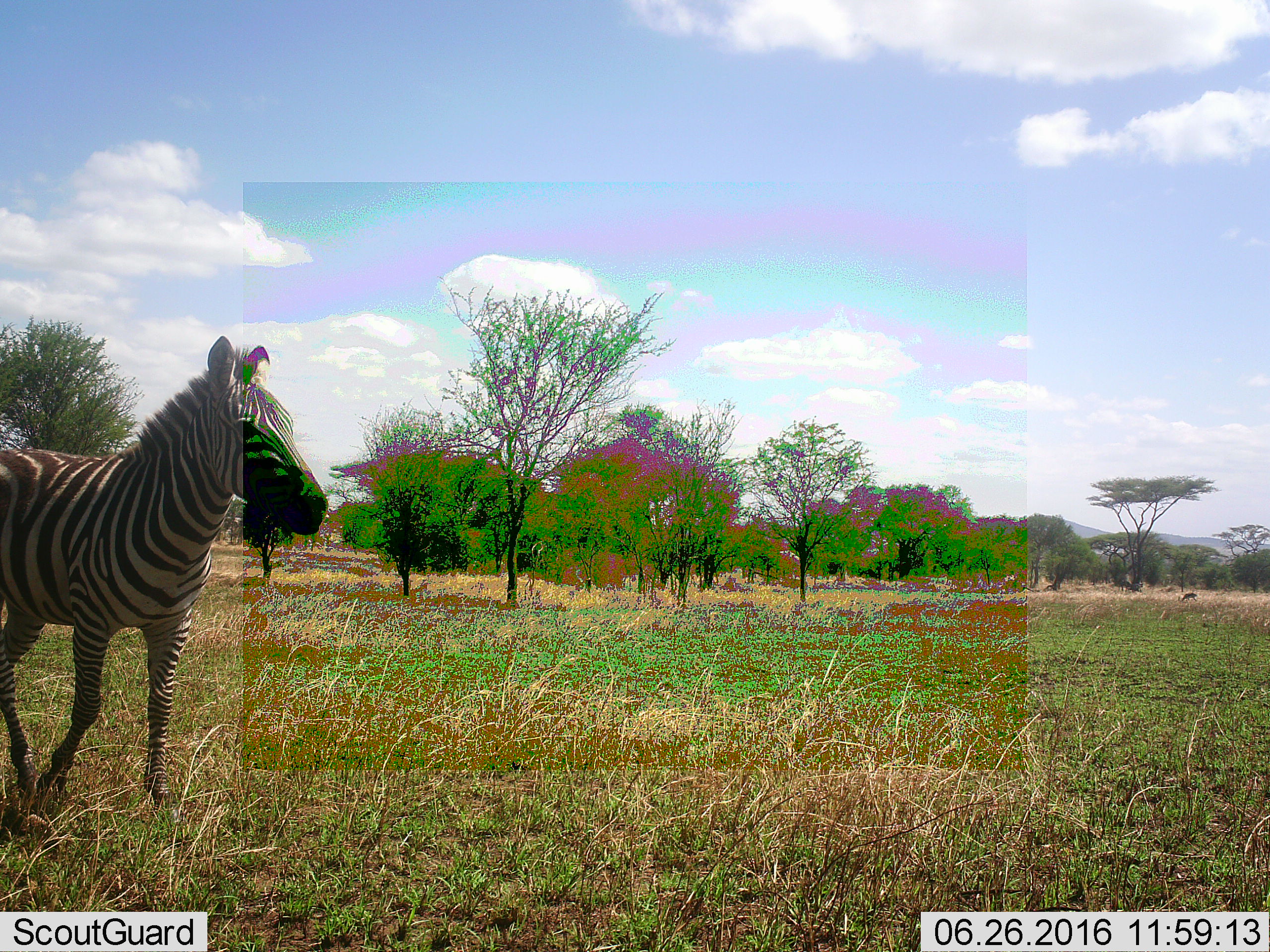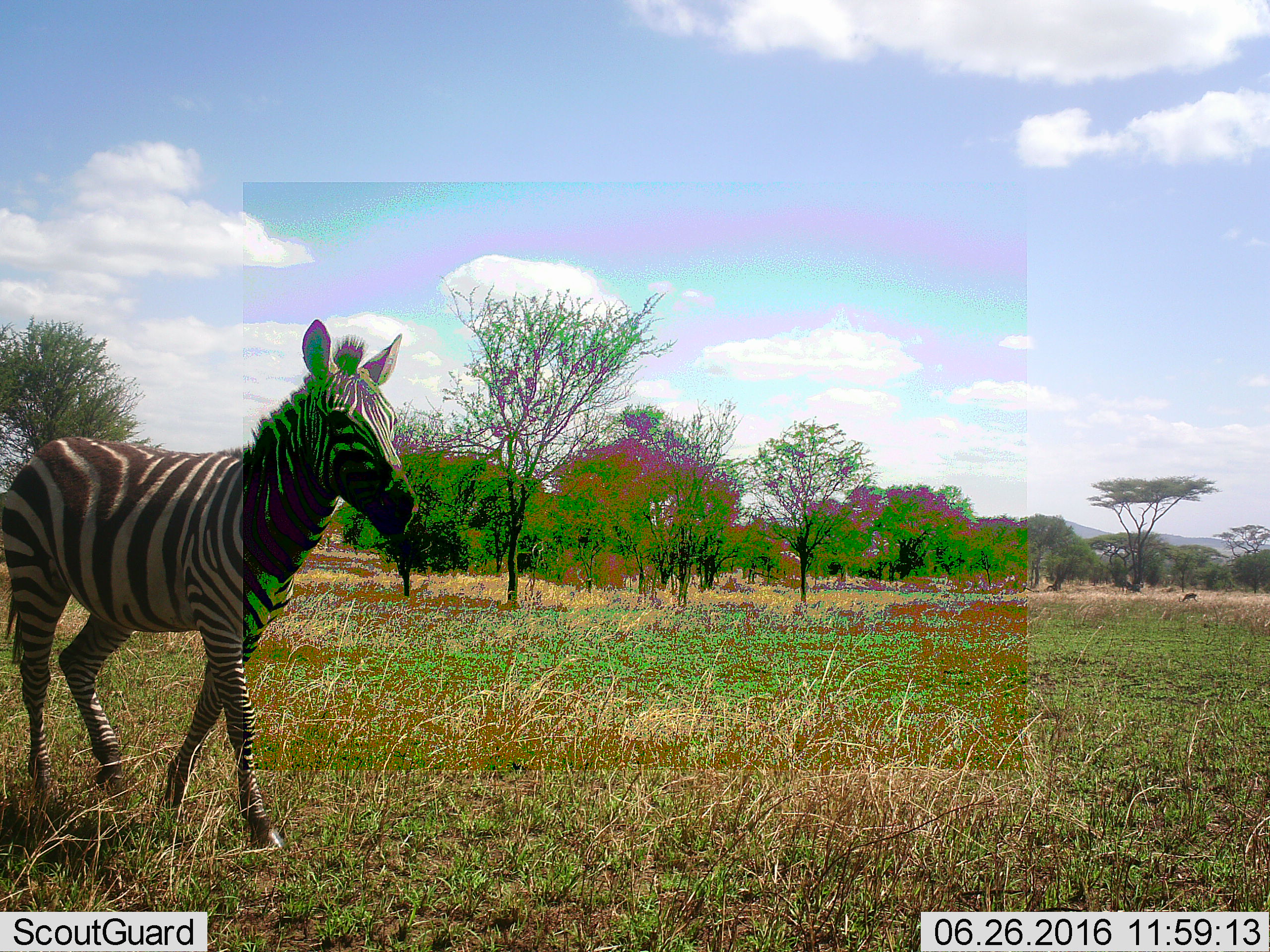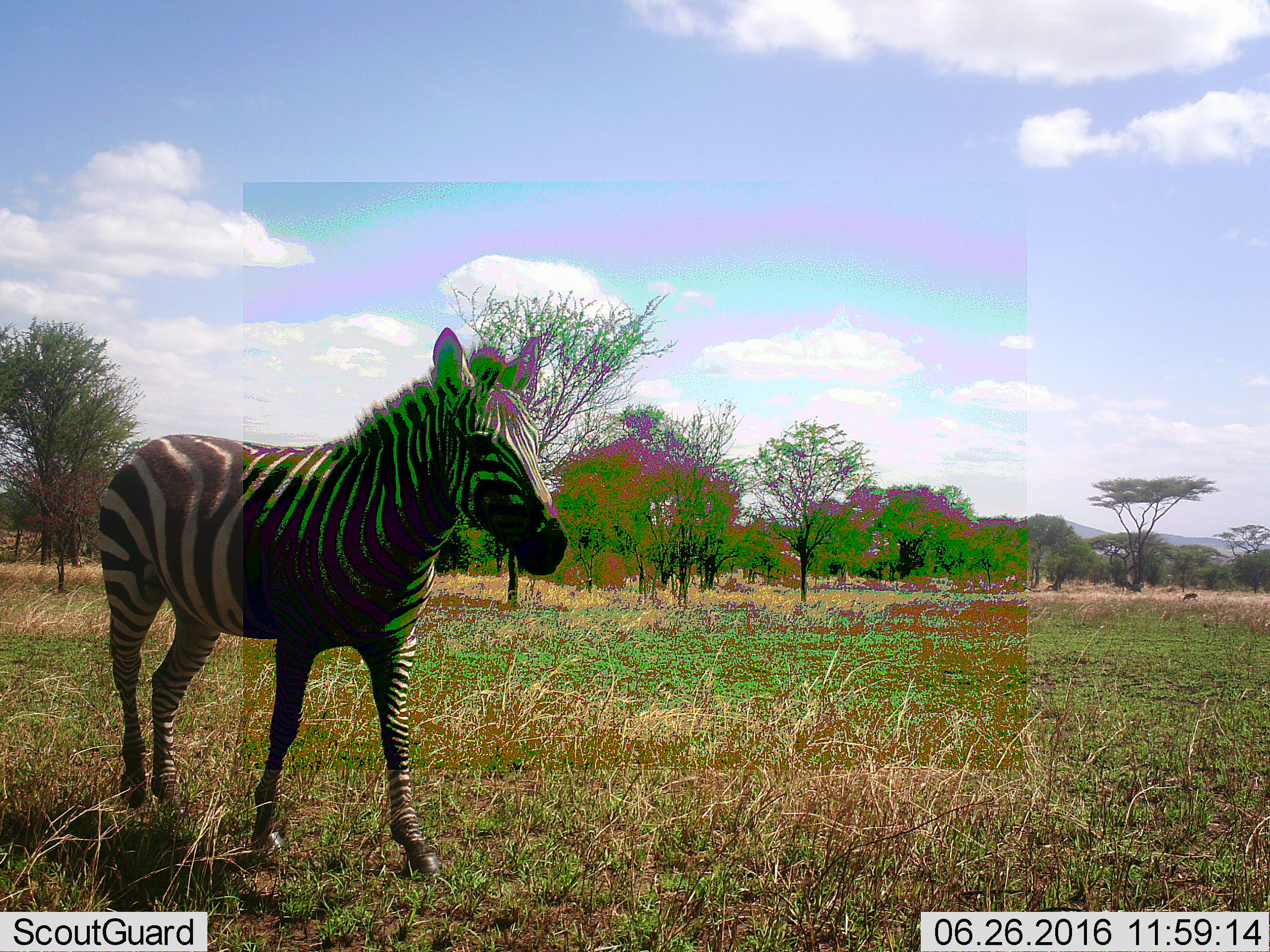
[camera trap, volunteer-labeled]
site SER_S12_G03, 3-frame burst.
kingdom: Animalia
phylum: Chordata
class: Mammalia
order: Perissodactyla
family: Equidae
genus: Equus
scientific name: Equus quagga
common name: plains zebra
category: zebraplains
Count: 1.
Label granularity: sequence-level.